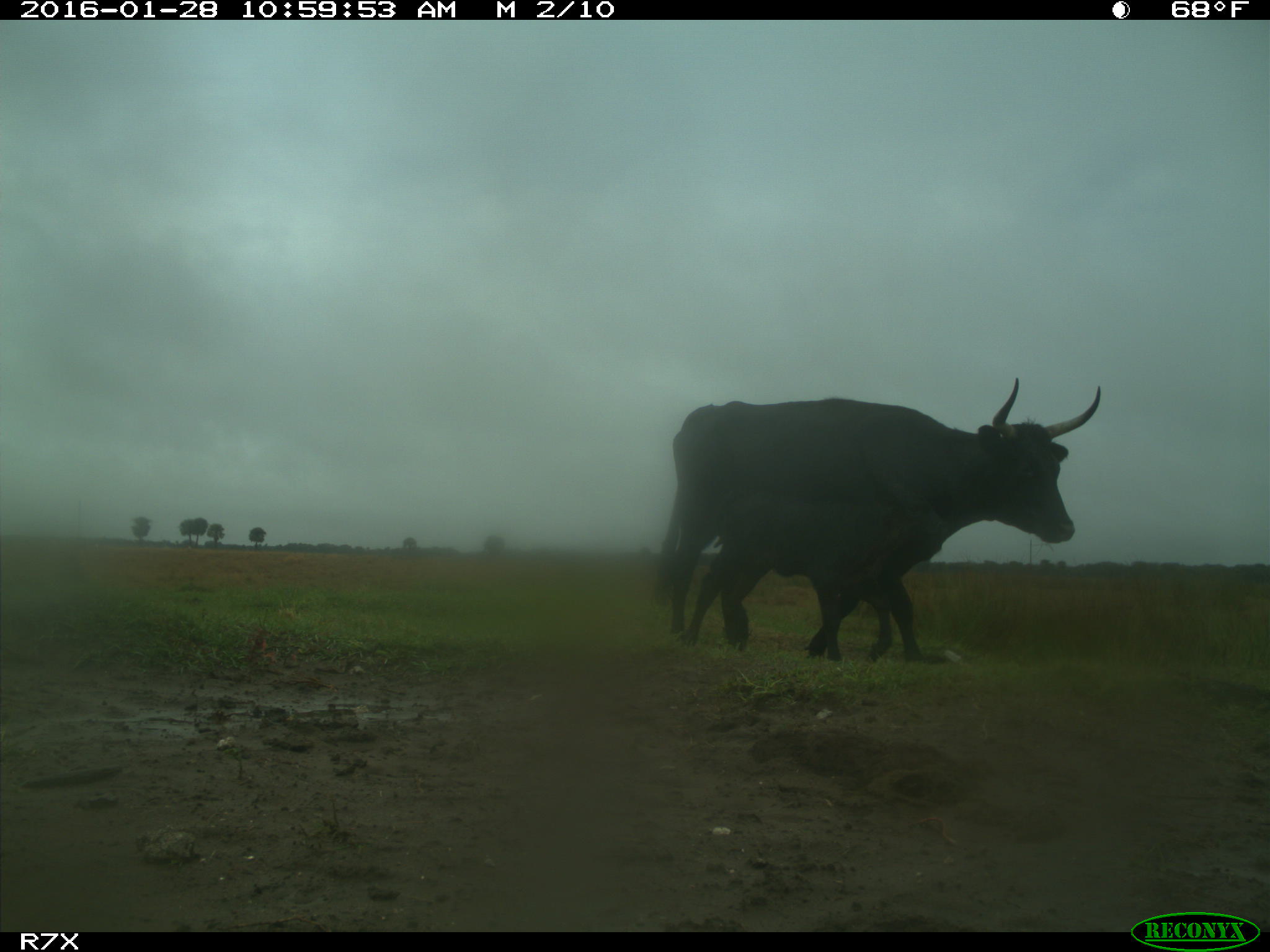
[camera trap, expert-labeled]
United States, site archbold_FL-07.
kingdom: Animalia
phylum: Chordata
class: Mammalia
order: Artiodactyla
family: Bovidae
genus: Bos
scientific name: Bos taurus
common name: domestic cow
Bos taurus (domestic cow).